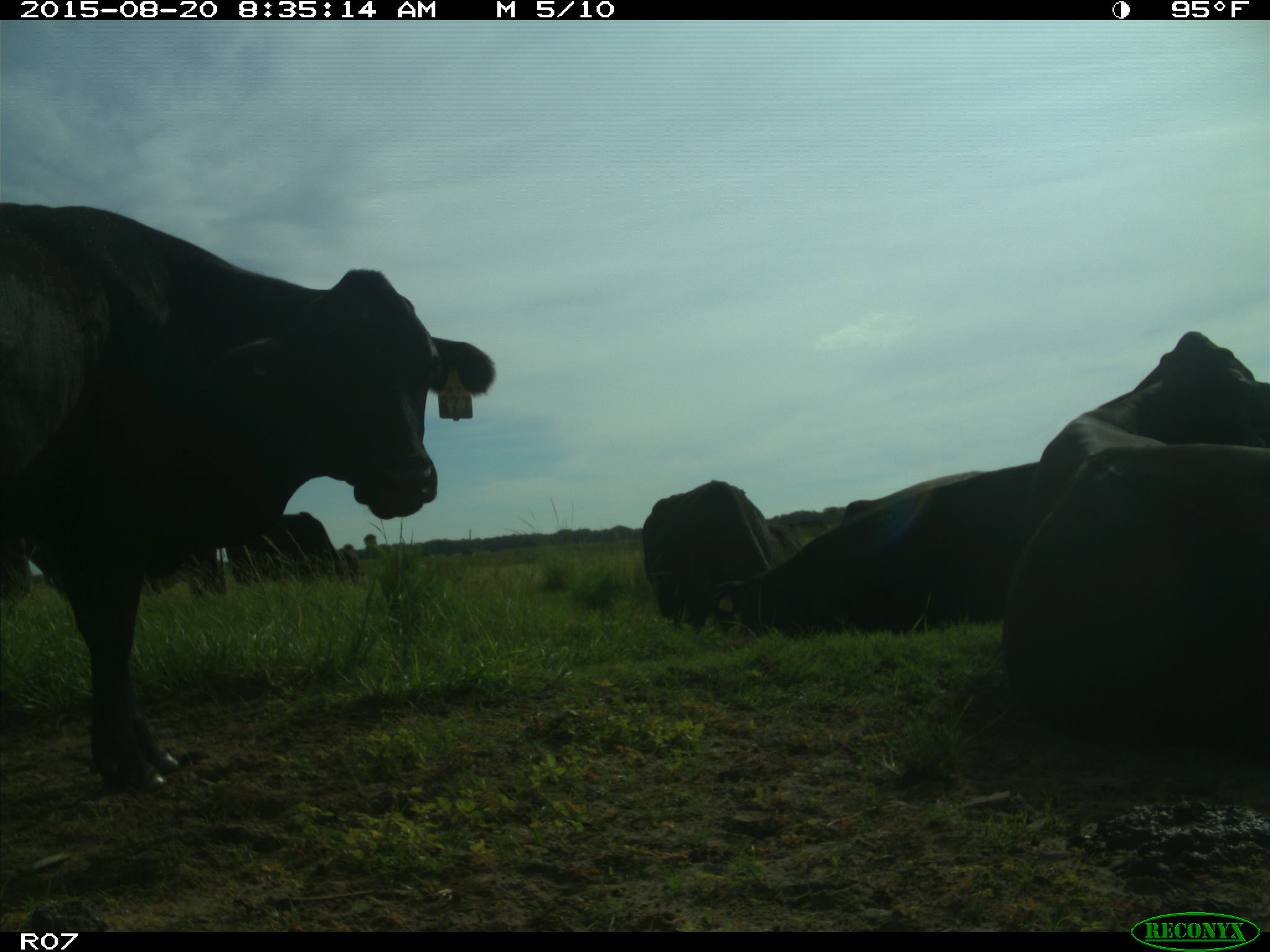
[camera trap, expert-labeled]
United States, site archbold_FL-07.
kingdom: Animalia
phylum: Chordata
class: Mammalia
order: Artiodactyla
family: Bovidae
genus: Bos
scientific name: Bos taurus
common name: domestic cow